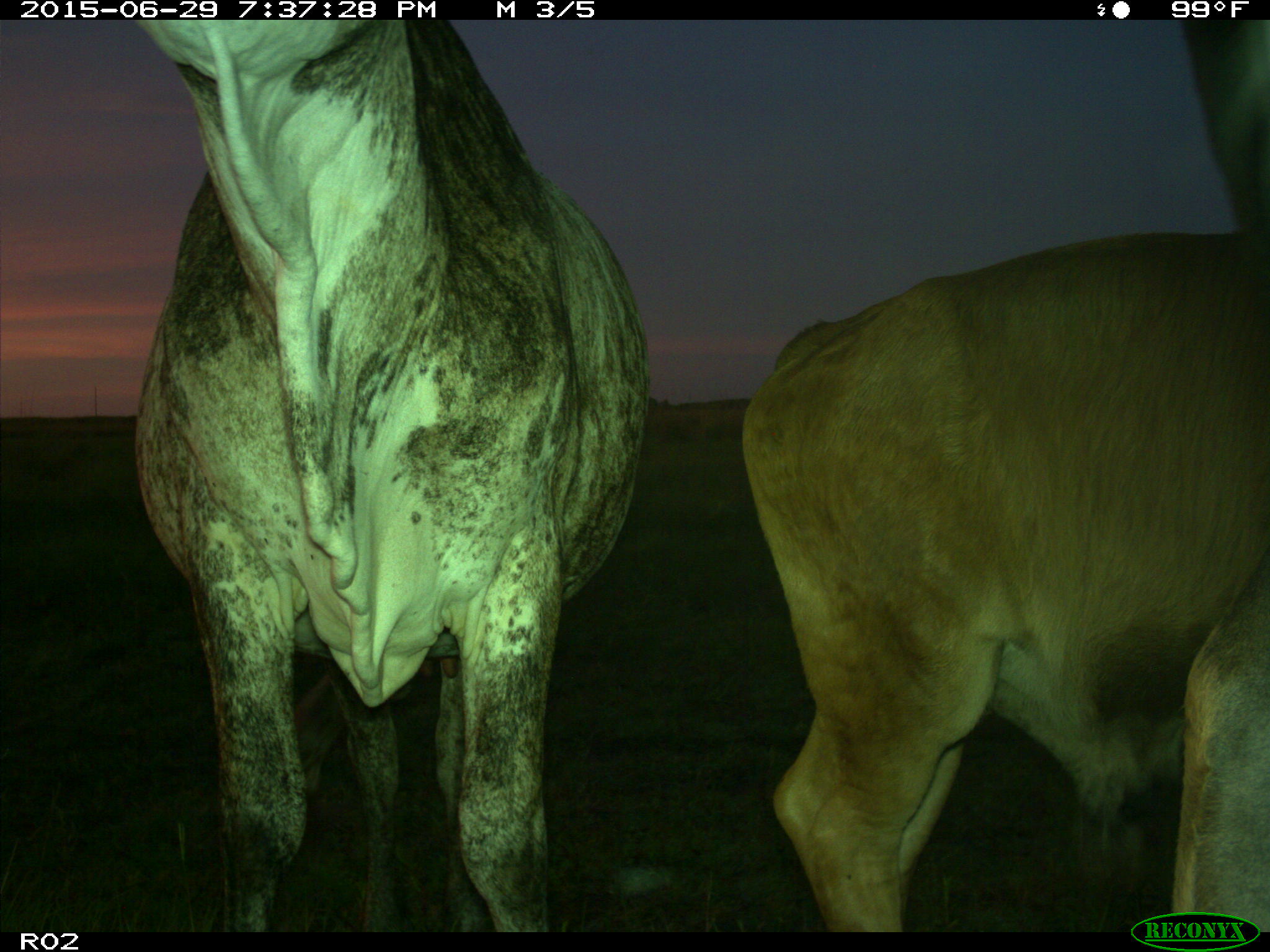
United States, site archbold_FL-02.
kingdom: Animalia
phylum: Chordata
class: Mammalia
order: Artiodactyla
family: Bovidae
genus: Bos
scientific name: Bos taurus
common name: domestic cow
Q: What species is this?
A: Bos taurus (domestic cow).